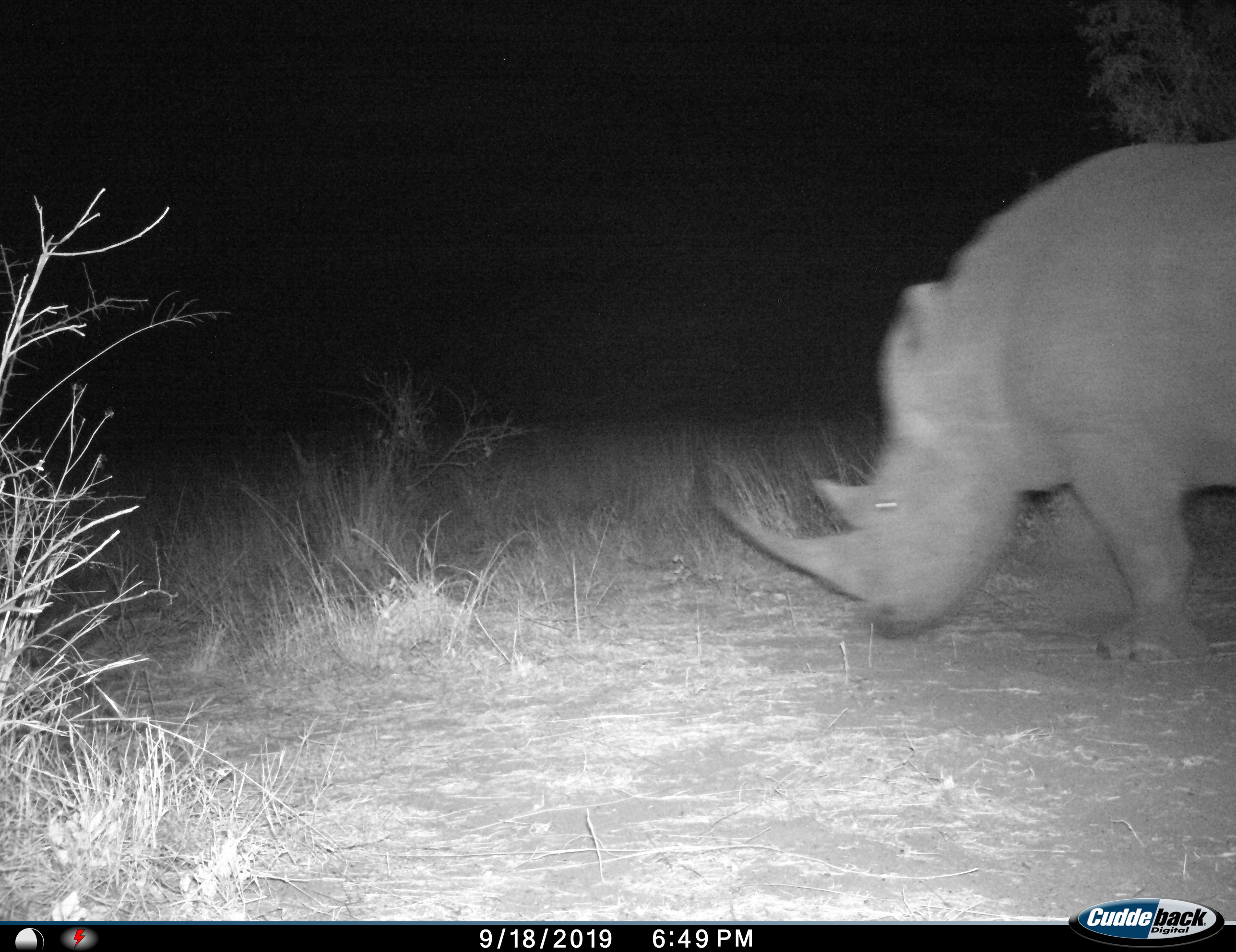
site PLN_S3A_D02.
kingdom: Animalia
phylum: Chordata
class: Mammalia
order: Perissodactyla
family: Rhinocerotidae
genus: Ceratotherium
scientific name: Ceratotherium simum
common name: white rhinoceros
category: rhinoceroswhite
Rhinoceroswhite (white rhinoceros) (Ceratotherium simum), count 1. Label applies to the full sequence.